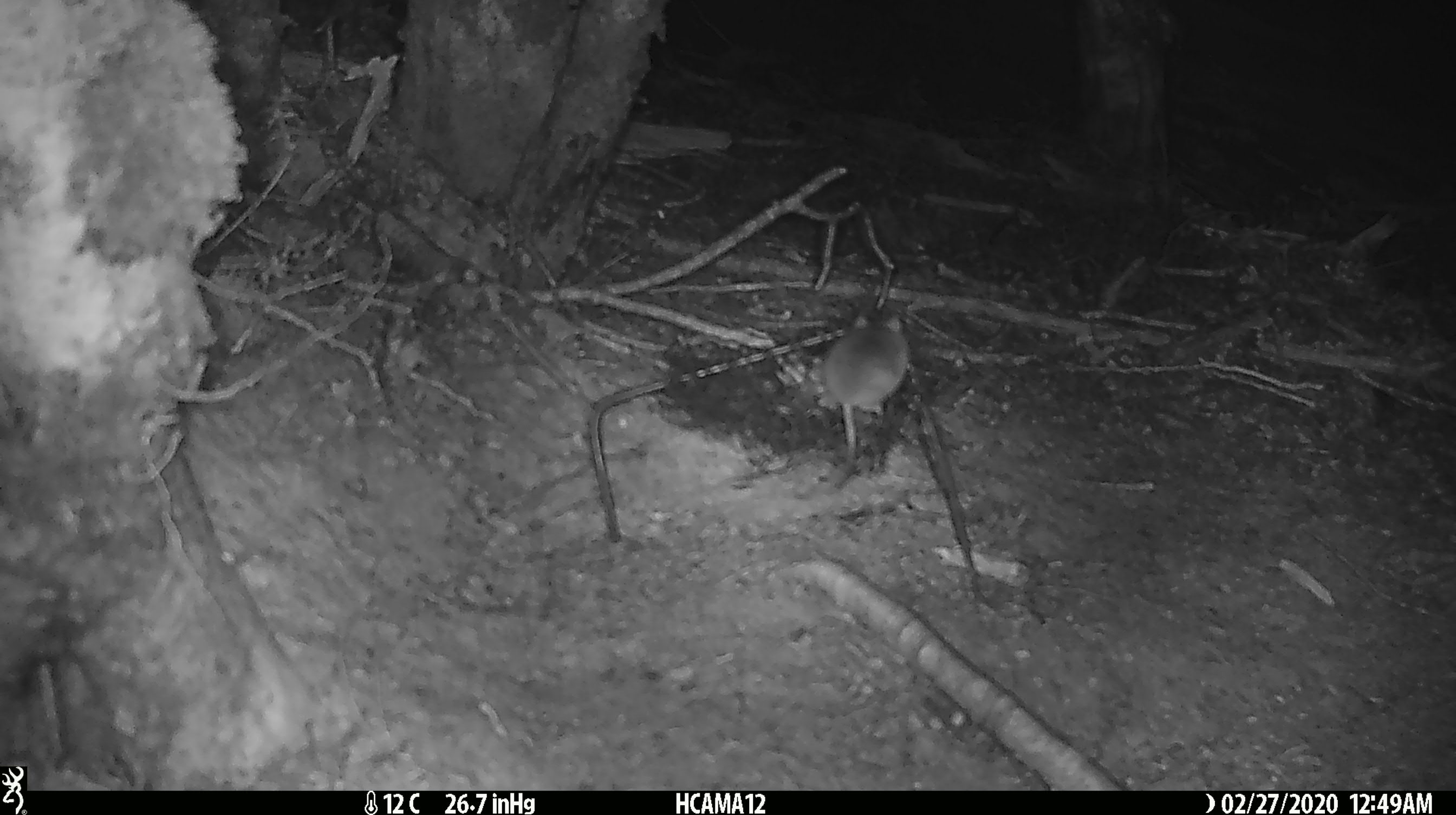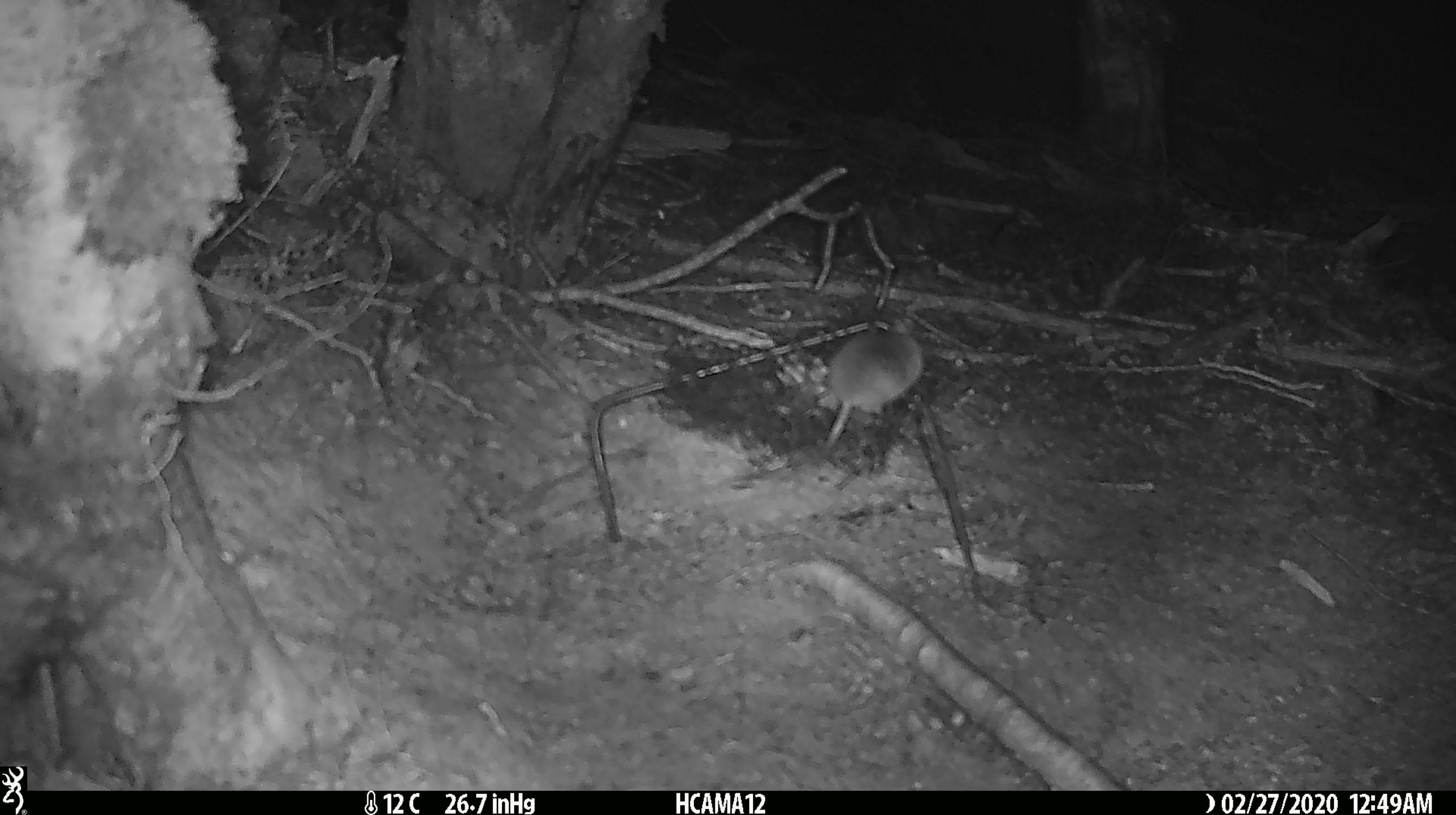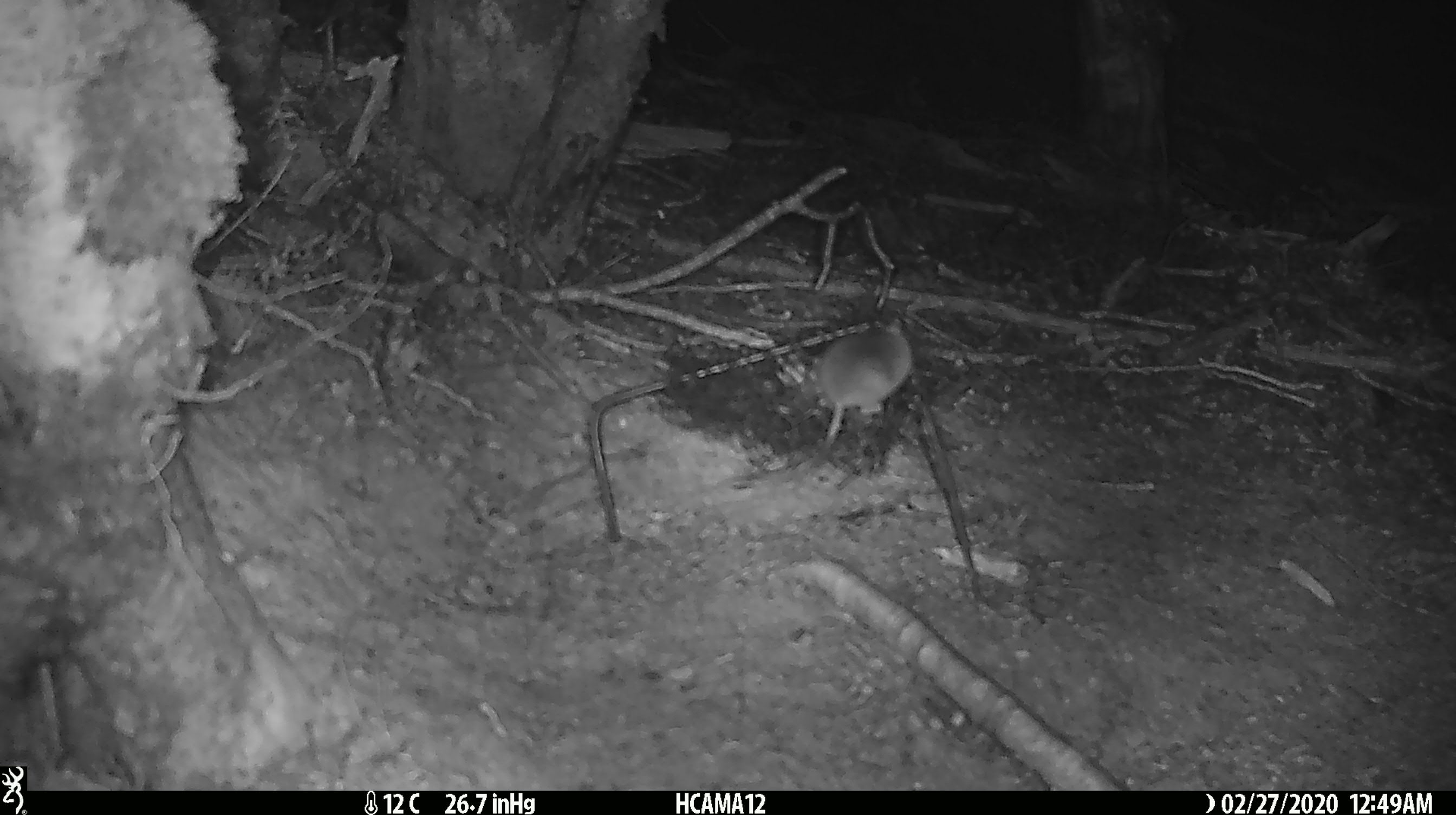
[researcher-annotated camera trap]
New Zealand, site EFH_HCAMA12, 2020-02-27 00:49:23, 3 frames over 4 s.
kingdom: Animalia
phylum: Chordata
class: Mammalia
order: Rodentia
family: Muridae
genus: Mus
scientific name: Mus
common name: mouse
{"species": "mouse (Mus)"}